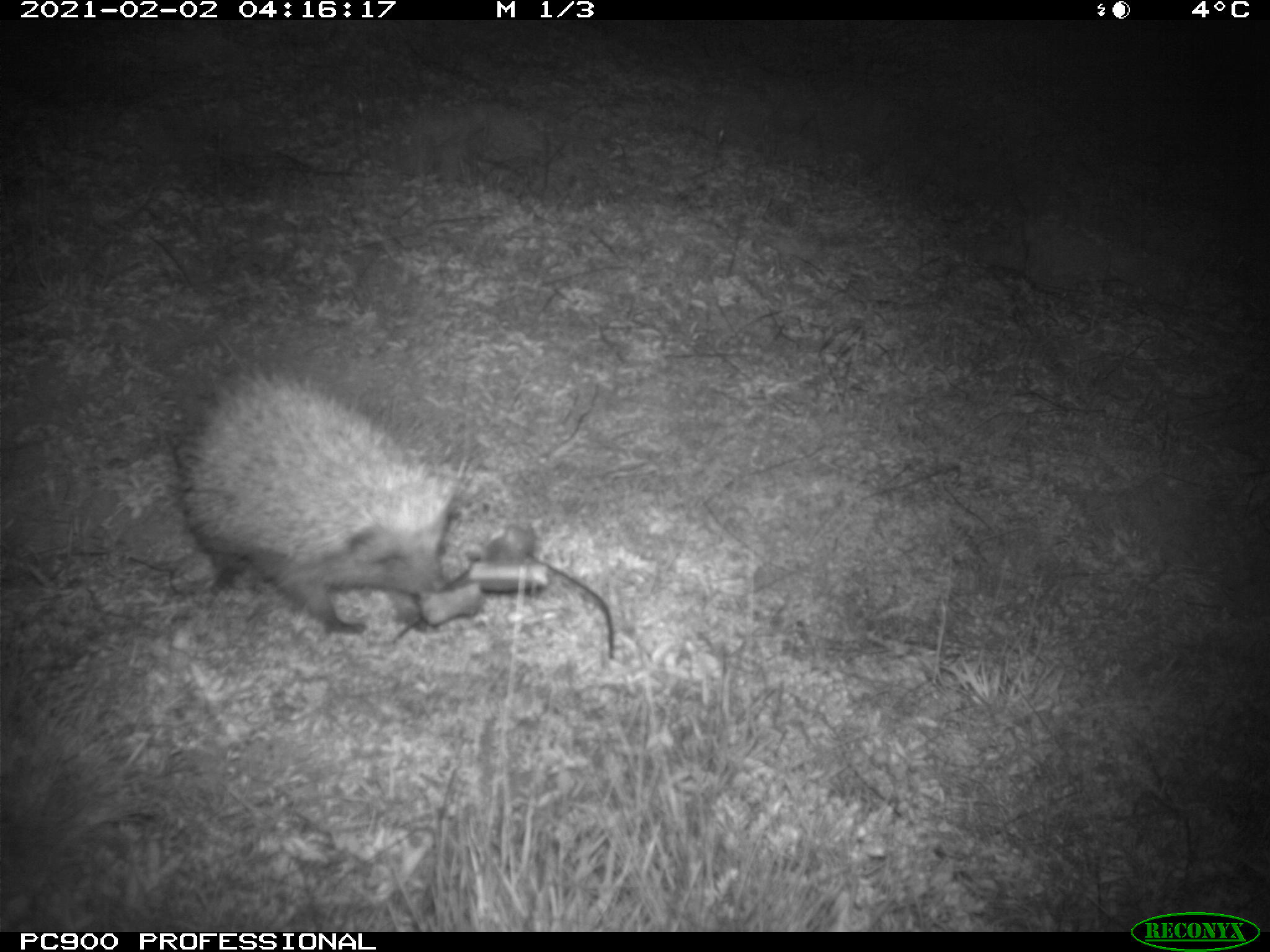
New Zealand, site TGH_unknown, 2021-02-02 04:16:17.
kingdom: Animalia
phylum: Chordata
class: Mammalia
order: Eulipotyphla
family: Erinaceidae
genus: Erinaceus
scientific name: Erinaceus europaeus europaeus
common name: european hedgehog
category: hedgehog